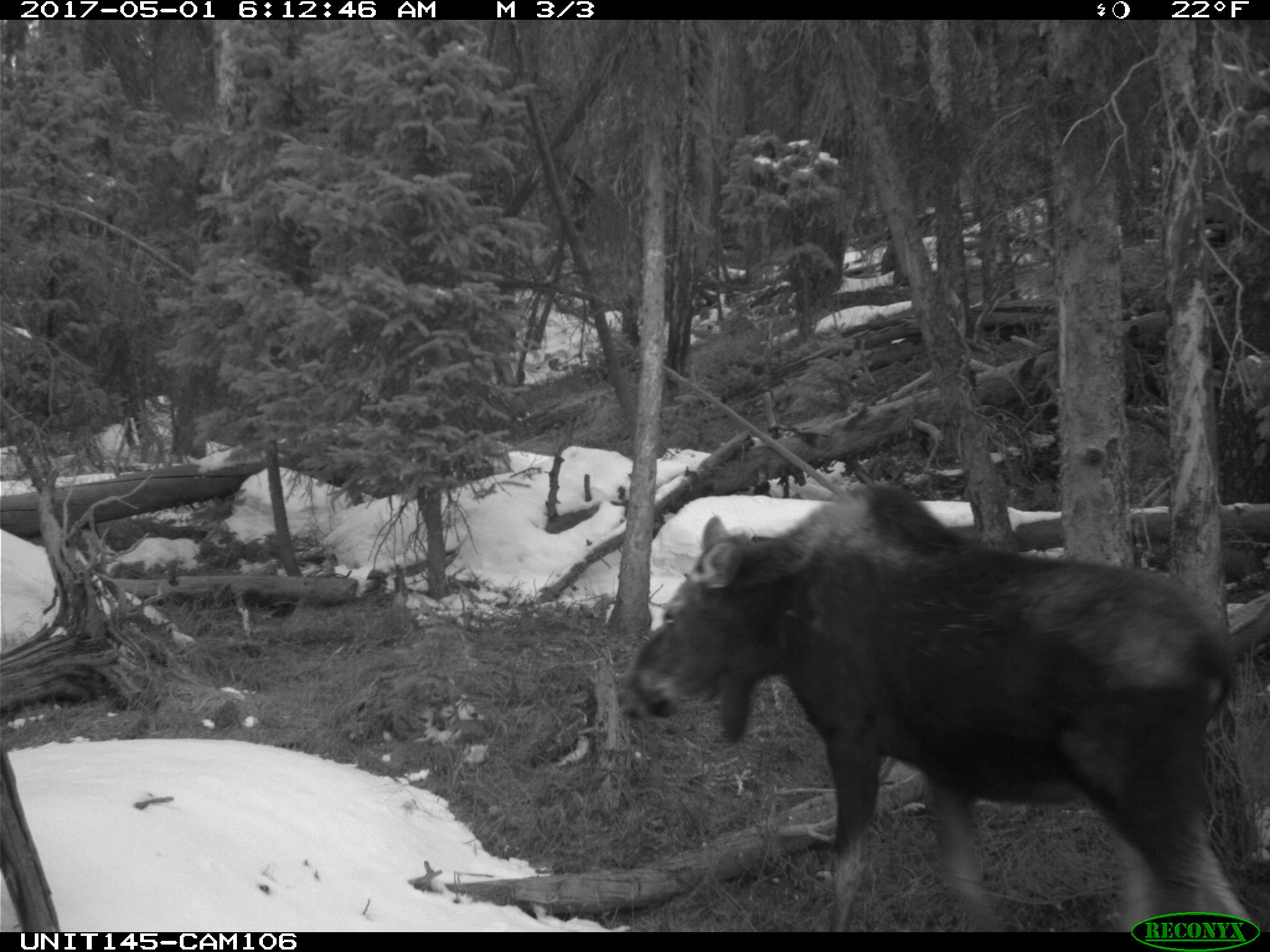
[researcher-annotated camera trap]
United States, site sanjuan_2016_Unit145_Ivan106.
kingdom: Animalia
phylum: Chordata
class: Mammalia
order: Artiodactyla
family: Cervidae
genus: Alces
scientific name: Alces alces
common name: moose